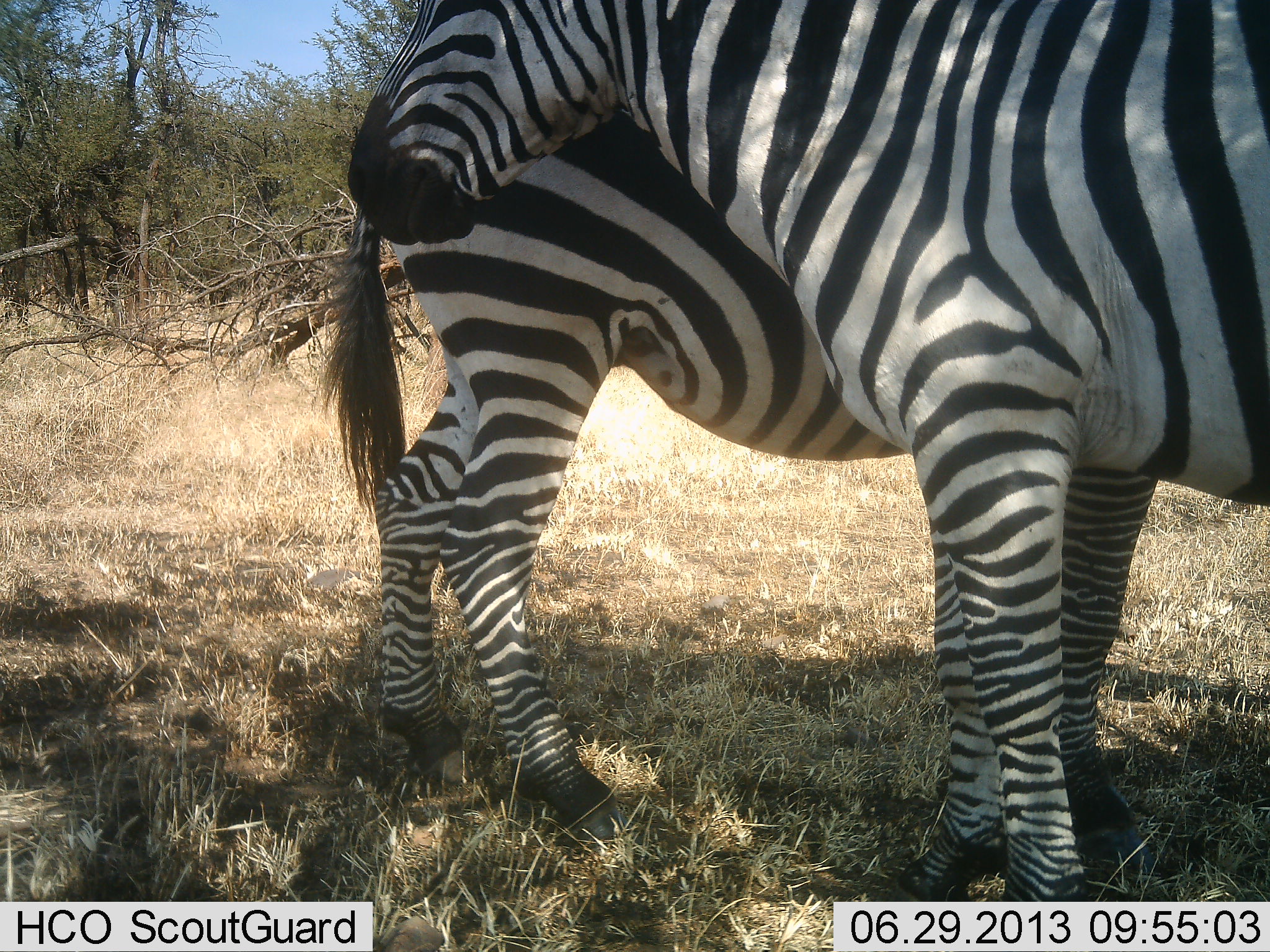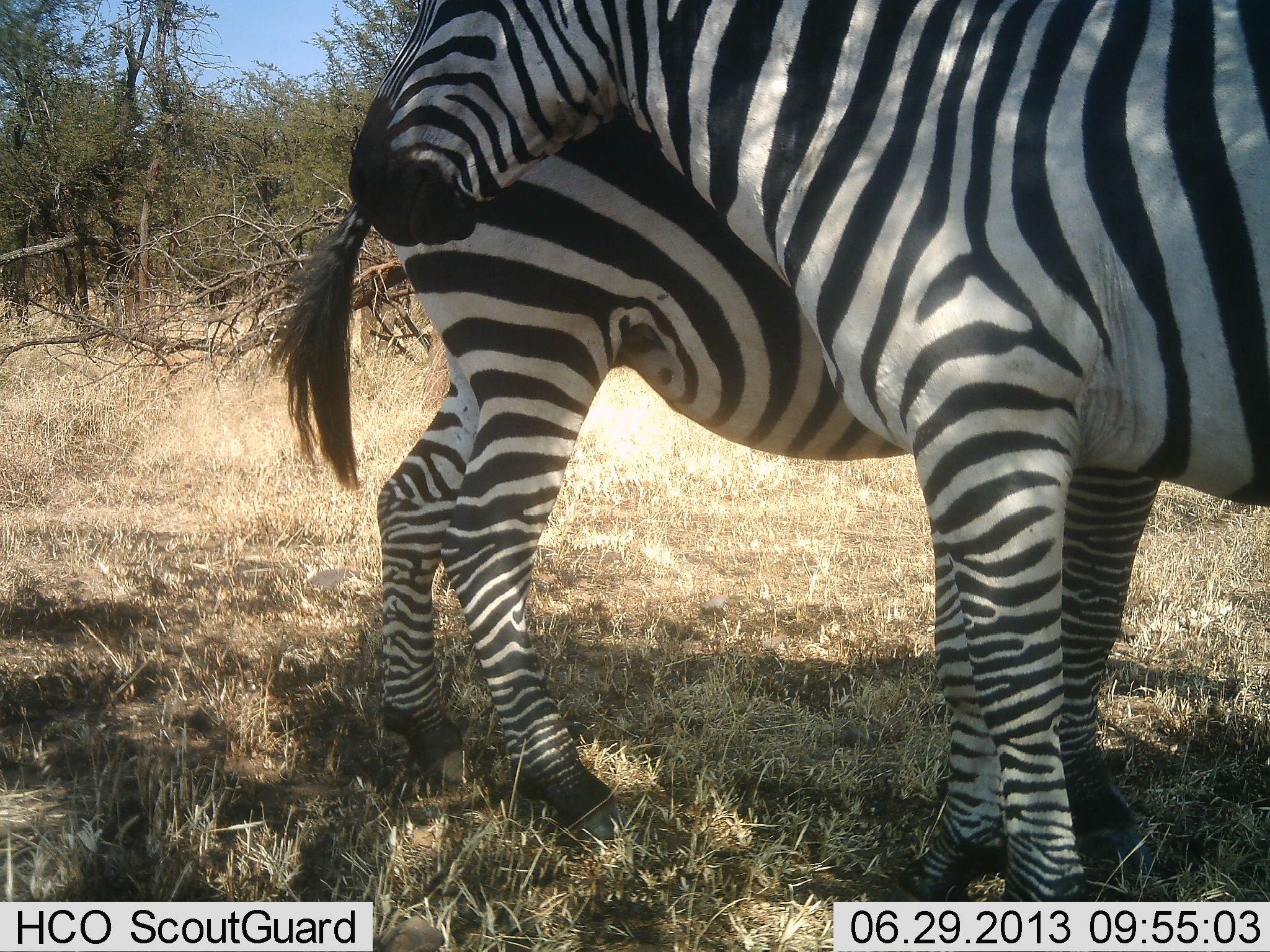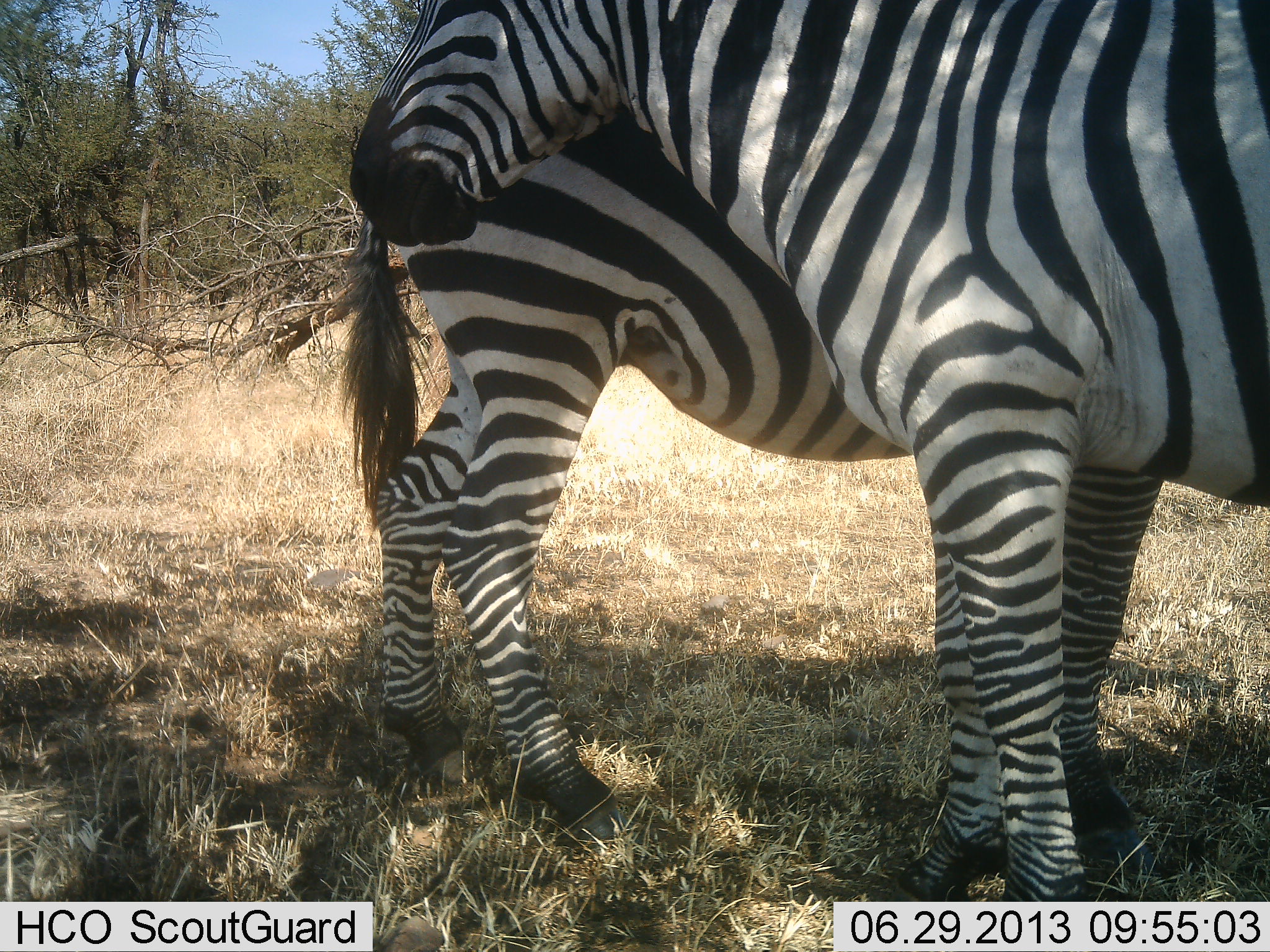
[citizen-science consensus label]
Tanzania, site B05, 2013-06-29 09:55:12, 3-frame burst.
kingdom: Animalia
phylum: Chordata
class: Mammalia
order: Perissodactyla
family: Equidae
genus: Equus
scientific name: Equus quagga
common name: plains zebra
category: zebra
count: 2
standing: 90%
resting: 20%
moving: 0%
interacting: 10%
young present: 10%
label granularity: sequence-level